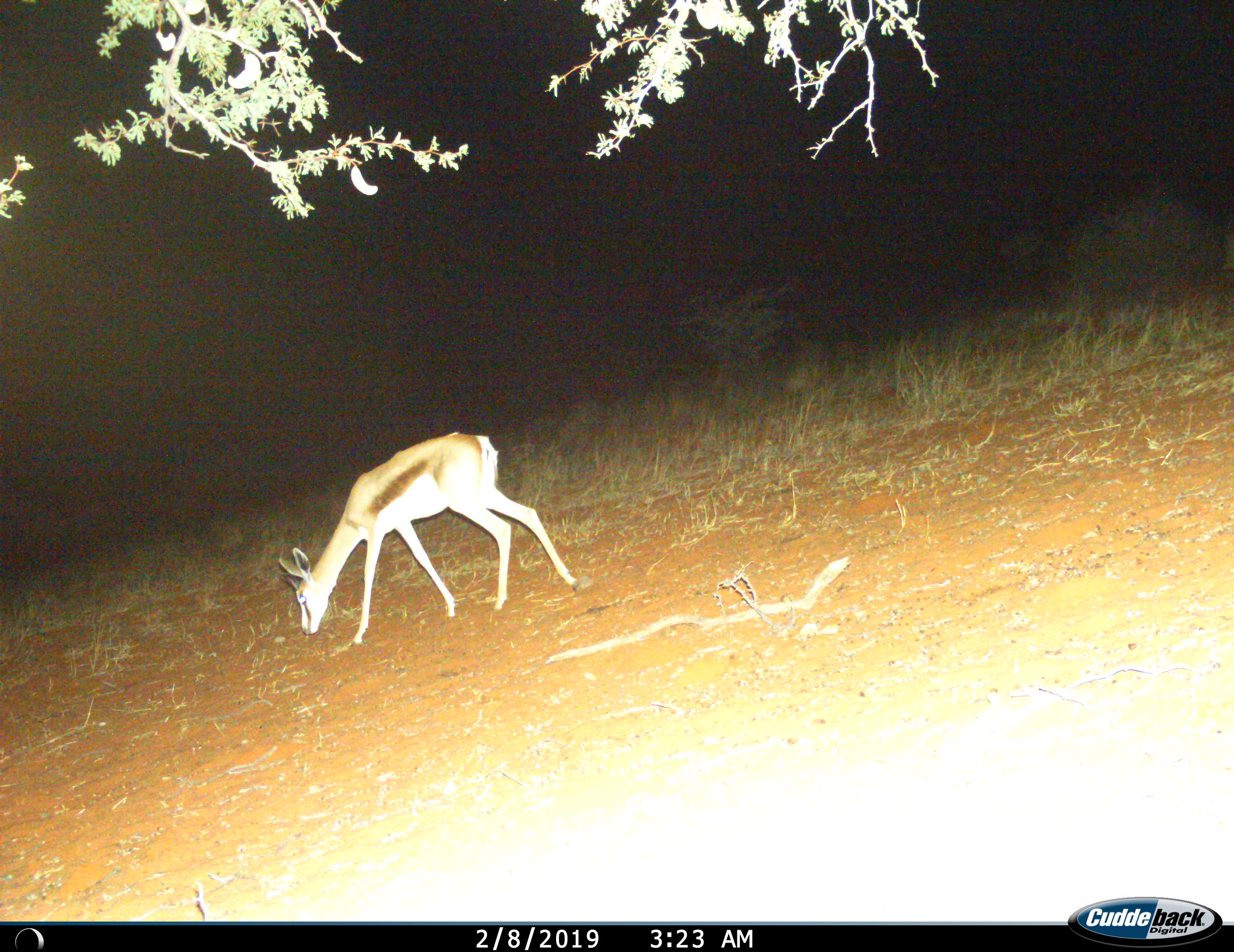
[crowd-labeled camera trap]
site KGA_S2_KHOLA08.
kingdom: Animalia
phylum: Chordata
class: Mammalia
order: Artiodactyla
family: Bovidae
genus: Antidorcas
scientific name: Antidorcas marsupialis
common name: springbok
Springbok (Antidorcas marsupialis), count 1. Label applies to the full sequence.